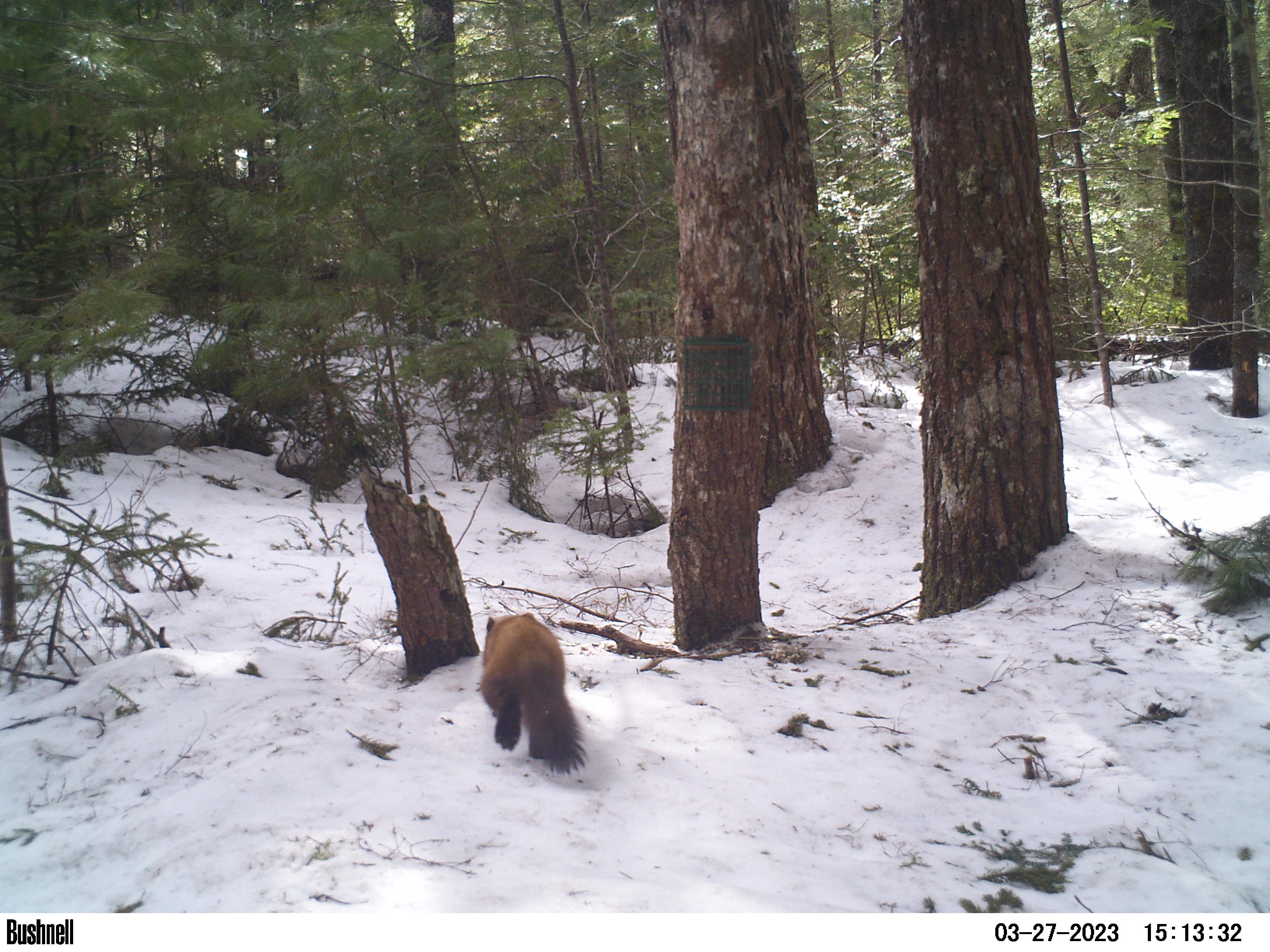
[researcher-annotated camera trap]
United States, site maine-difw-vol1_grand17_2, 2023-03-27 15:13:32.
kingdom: Animalia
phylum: Chordata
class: Mammalia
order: Carnivora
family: Mustelidae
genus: Martes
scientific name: Martes americana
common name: american marten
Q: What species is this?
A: American marten (Martes americana).